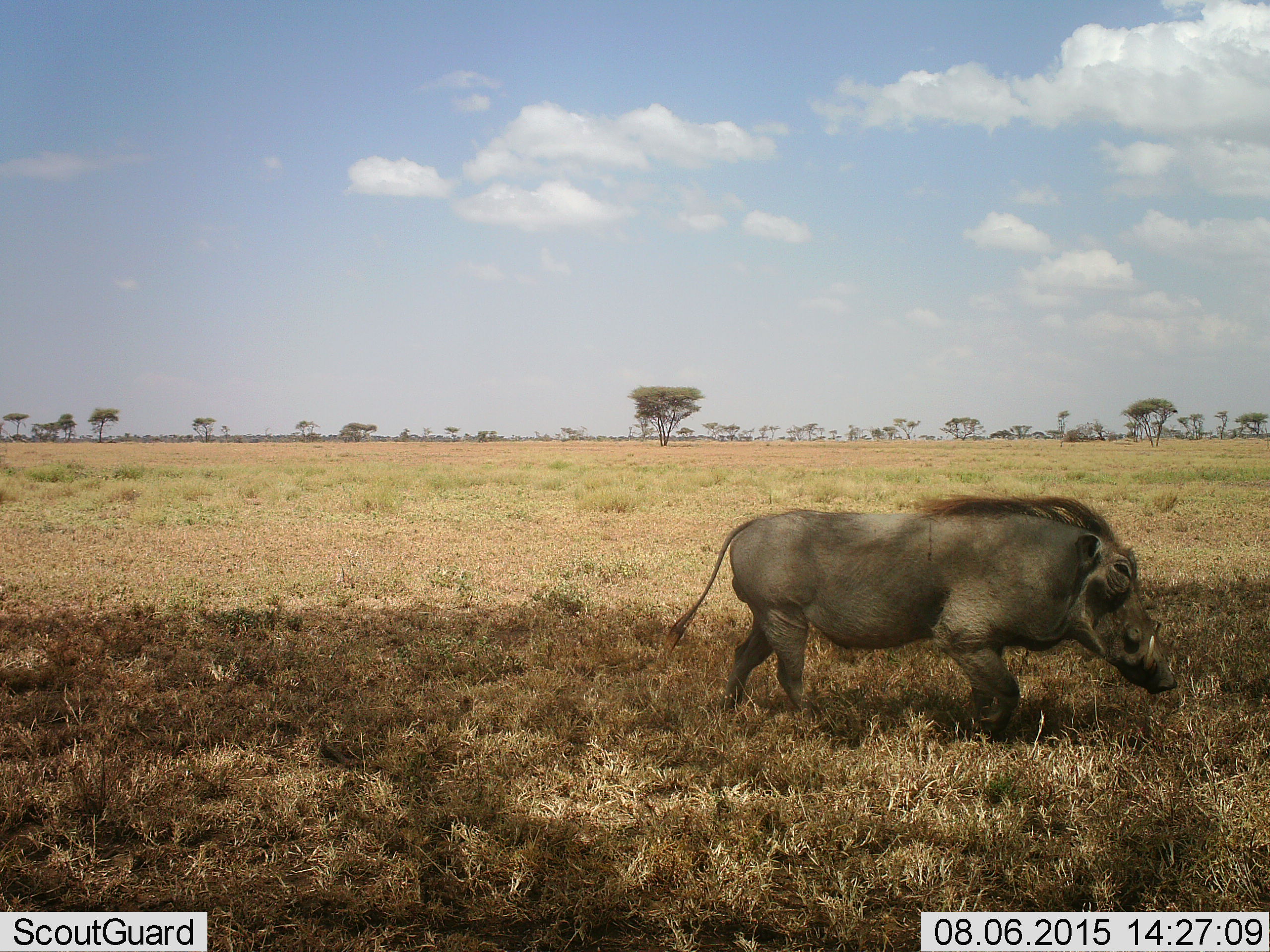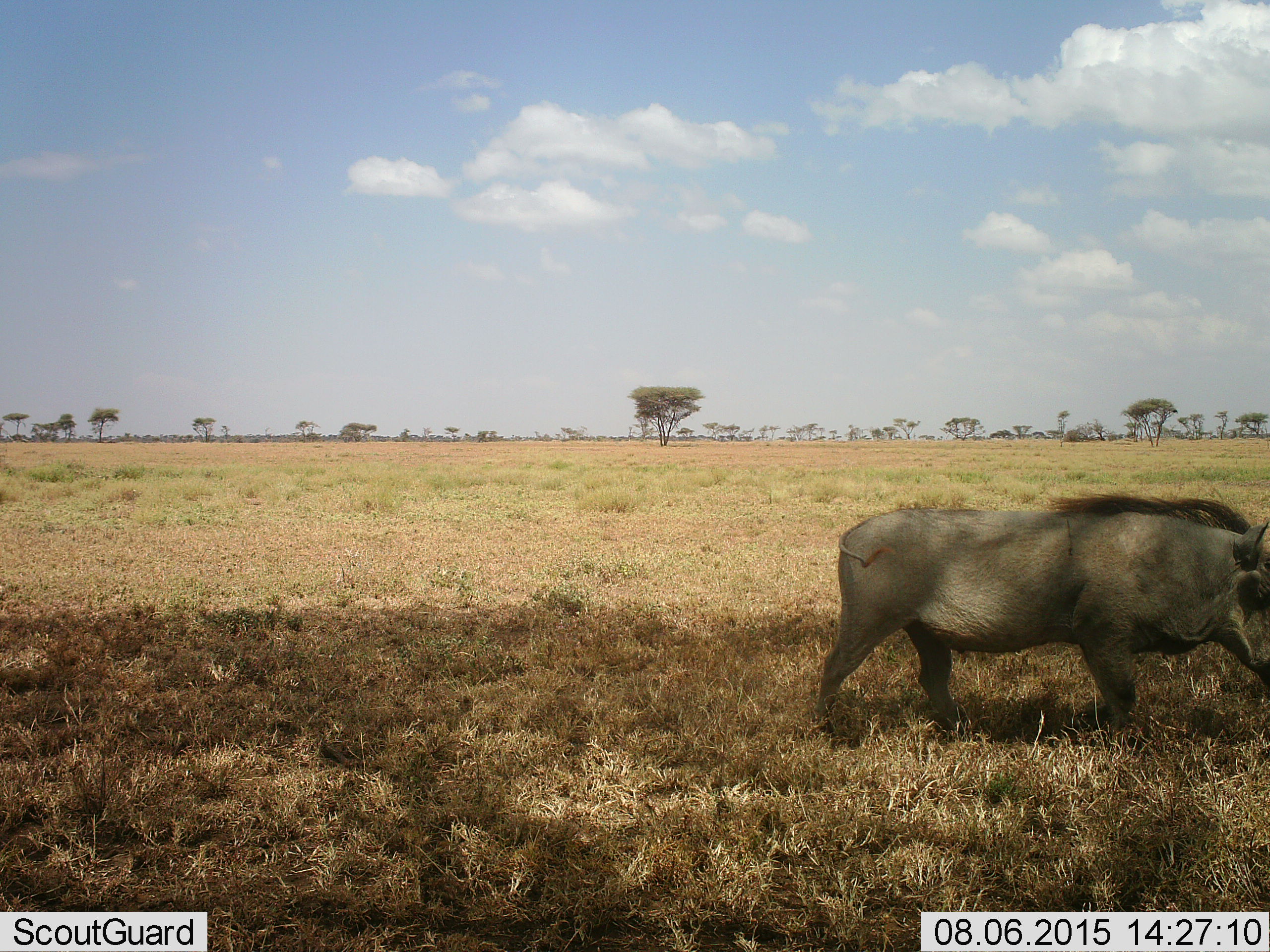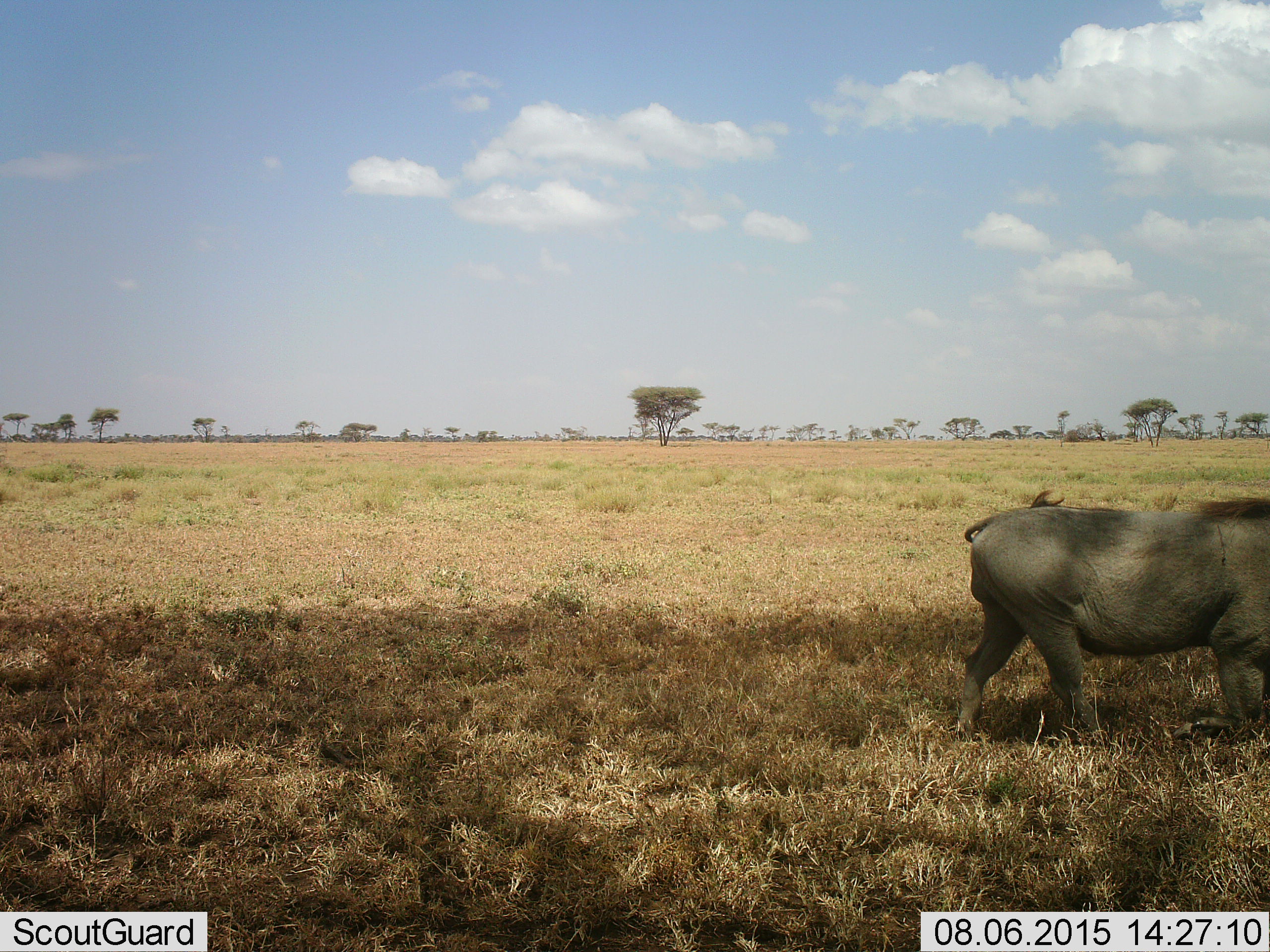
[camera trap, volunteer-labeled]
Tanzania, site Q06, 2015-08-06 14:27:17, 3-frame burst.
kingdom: Animalia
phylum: Chordata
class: Mammalia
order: Artiodactyla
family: Suidae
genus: Phacochoerus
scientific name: Phacochoerus africanus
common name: warthog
Warthog (Phacochoerus africanus), count 1. Behavior (volunteer vote fractions): standing 0%, resting 0%, moving 89%, interacting 0%. Young present (vote fraction): 0%. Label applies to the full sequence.